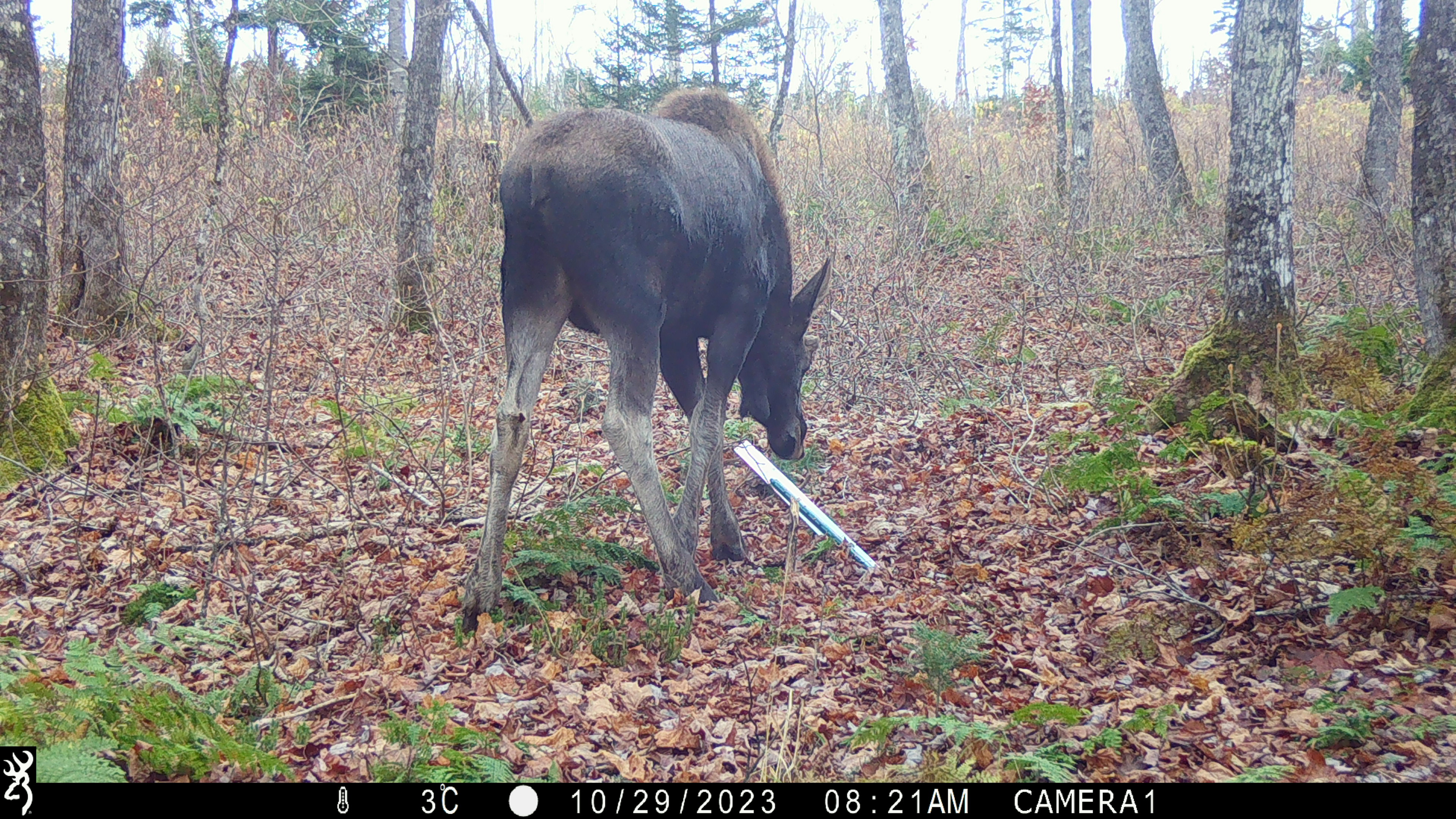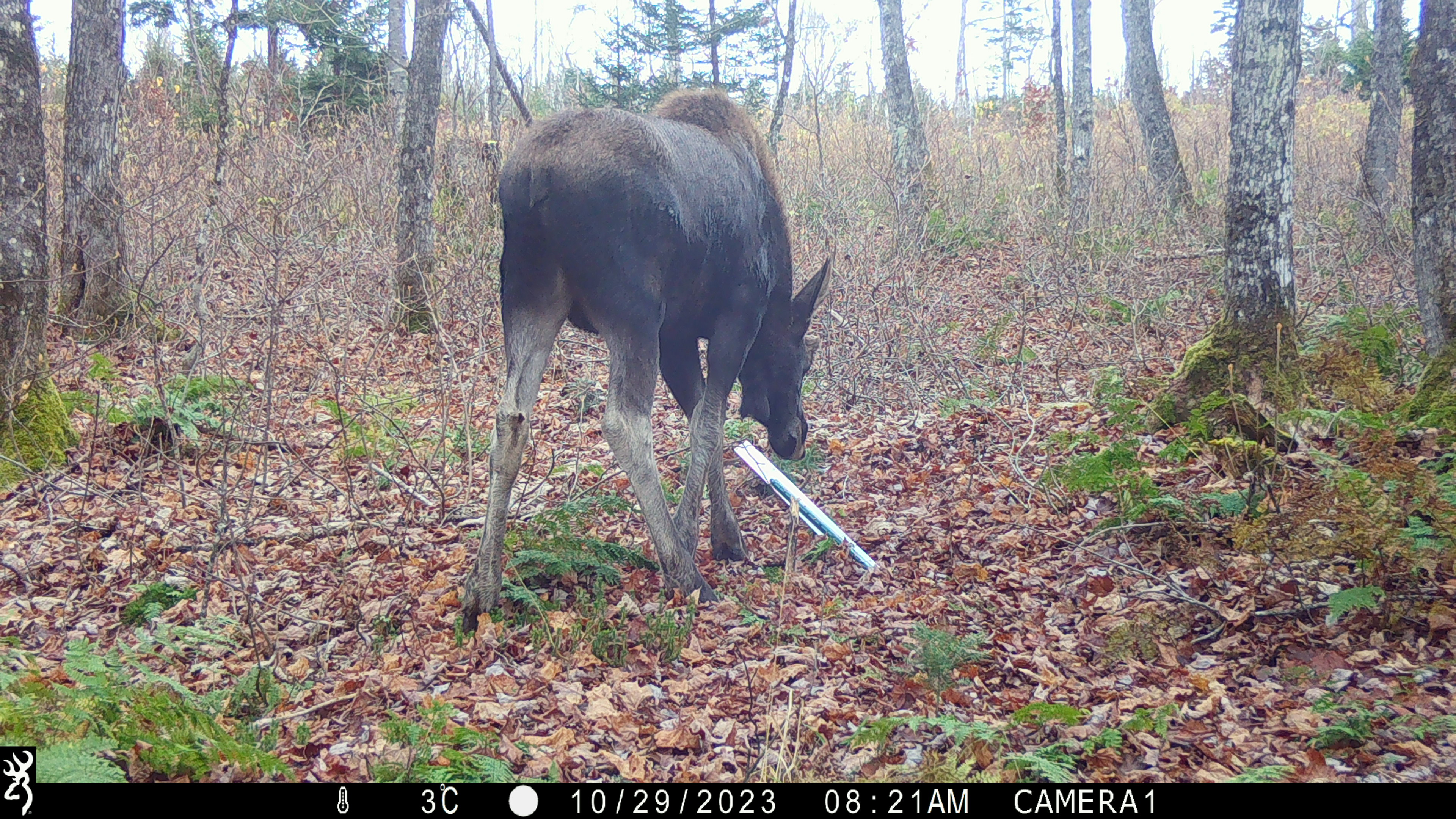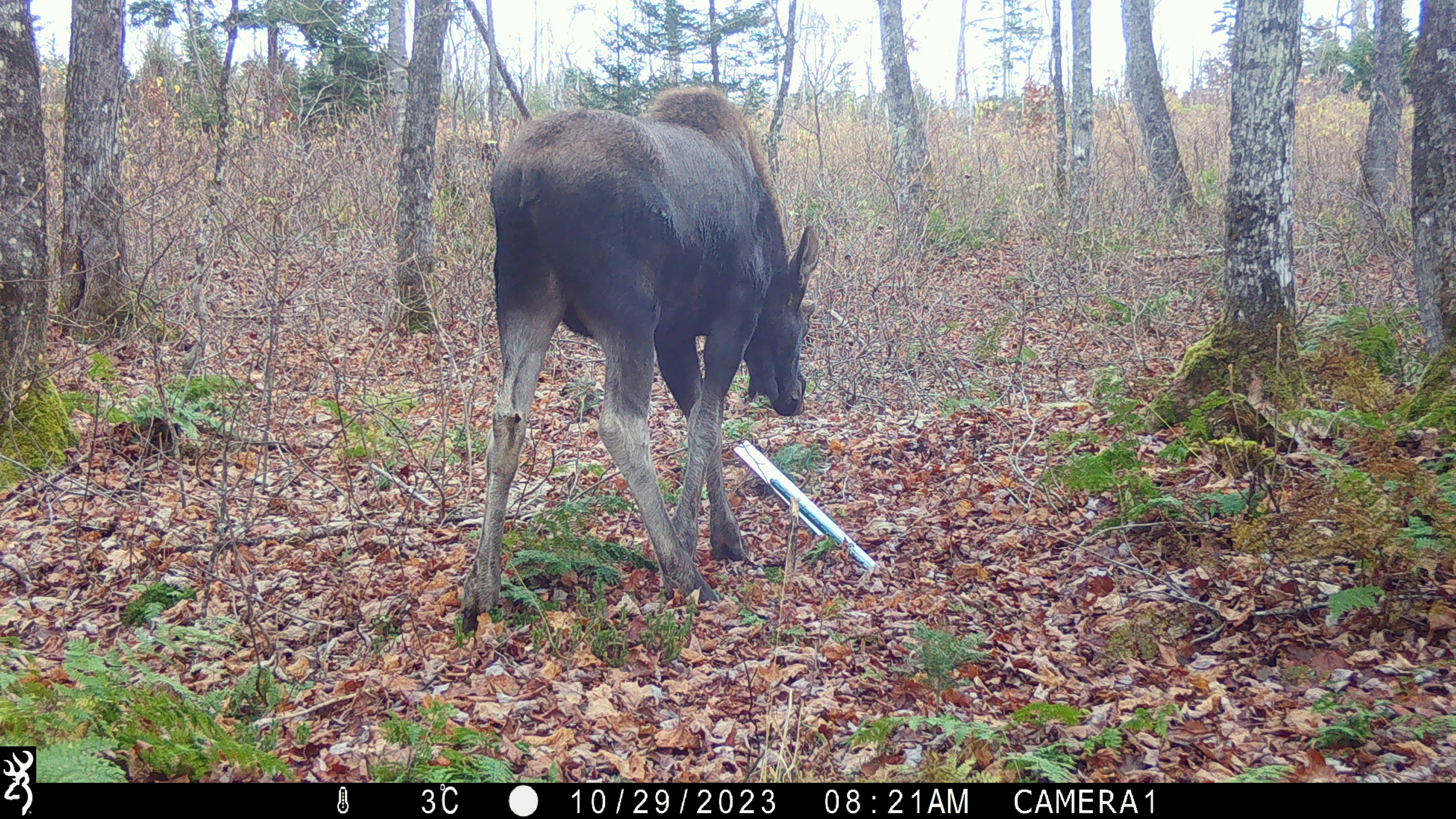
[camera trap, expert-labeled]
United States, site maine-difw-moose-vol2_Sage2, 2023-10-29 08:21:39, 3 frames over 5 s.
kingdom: Animalia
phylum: Chordata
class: Mammalia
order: Artiodactyla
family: Cervidae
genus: Alces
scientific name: Alces alces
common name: moose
Moose (Alces alces).